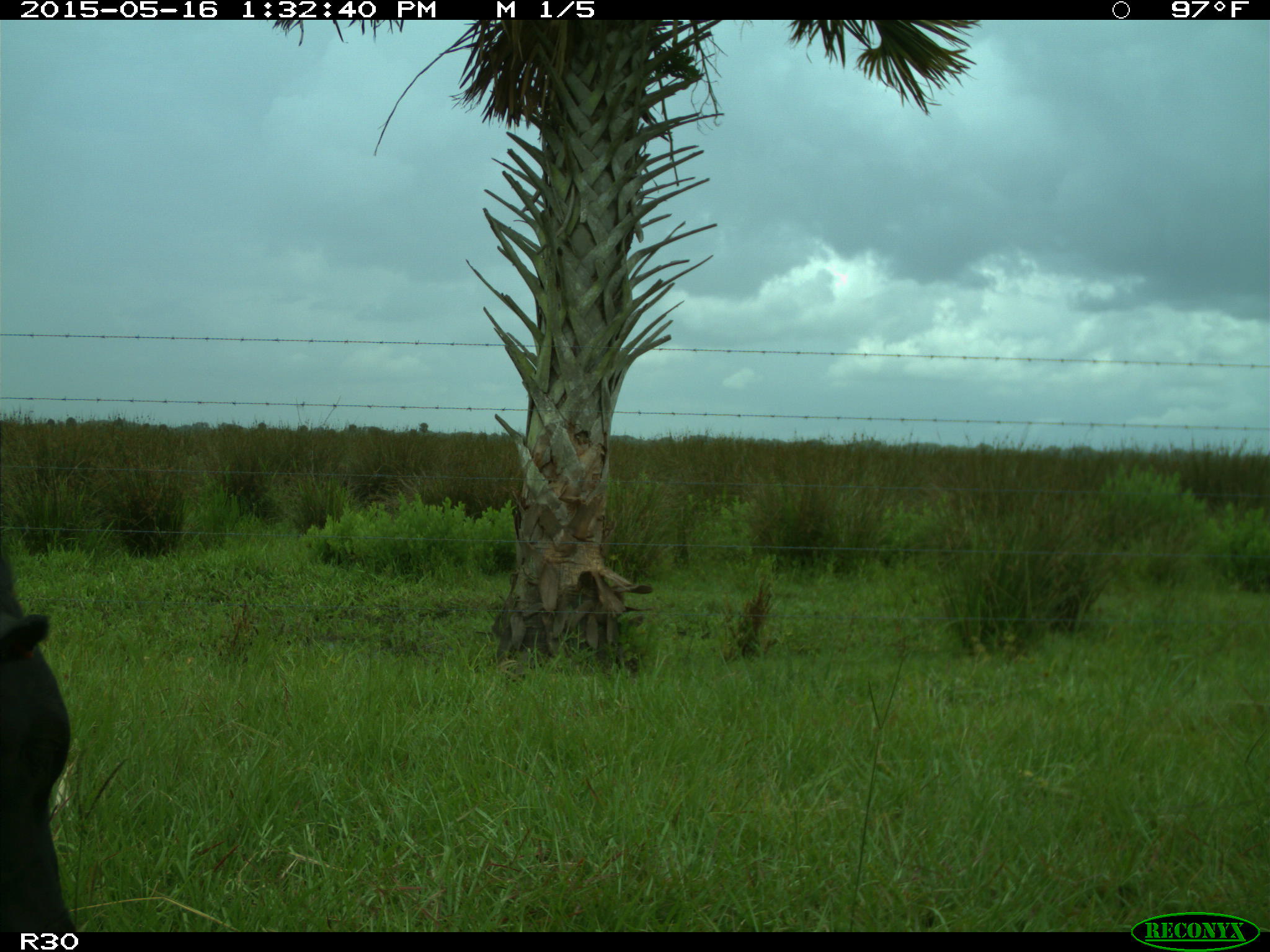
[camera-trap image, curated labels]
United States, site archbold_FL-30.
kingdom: Animalia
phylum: Chordata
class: Mammalia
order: Artiodactyla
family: Bovidae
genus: Bos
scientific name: Bos taurus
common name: domestic cow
Bos taurus (domestic cow).